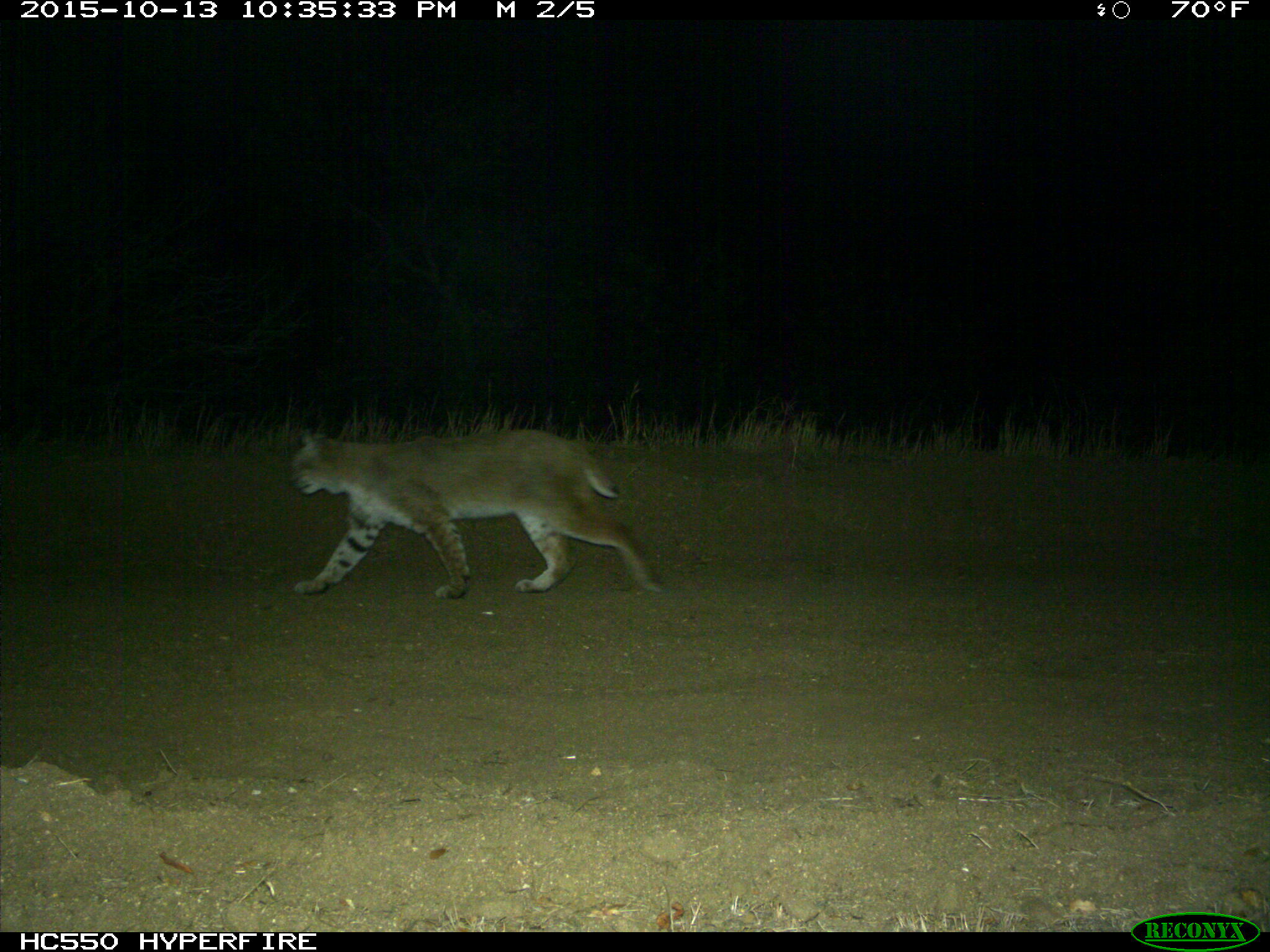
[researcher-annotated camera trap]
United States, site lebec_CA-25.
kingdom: Animalia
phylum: Chordata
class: Mammalia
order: Carnivora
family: Felidae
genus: Lynx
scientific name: Lynx rufus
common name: bobcat